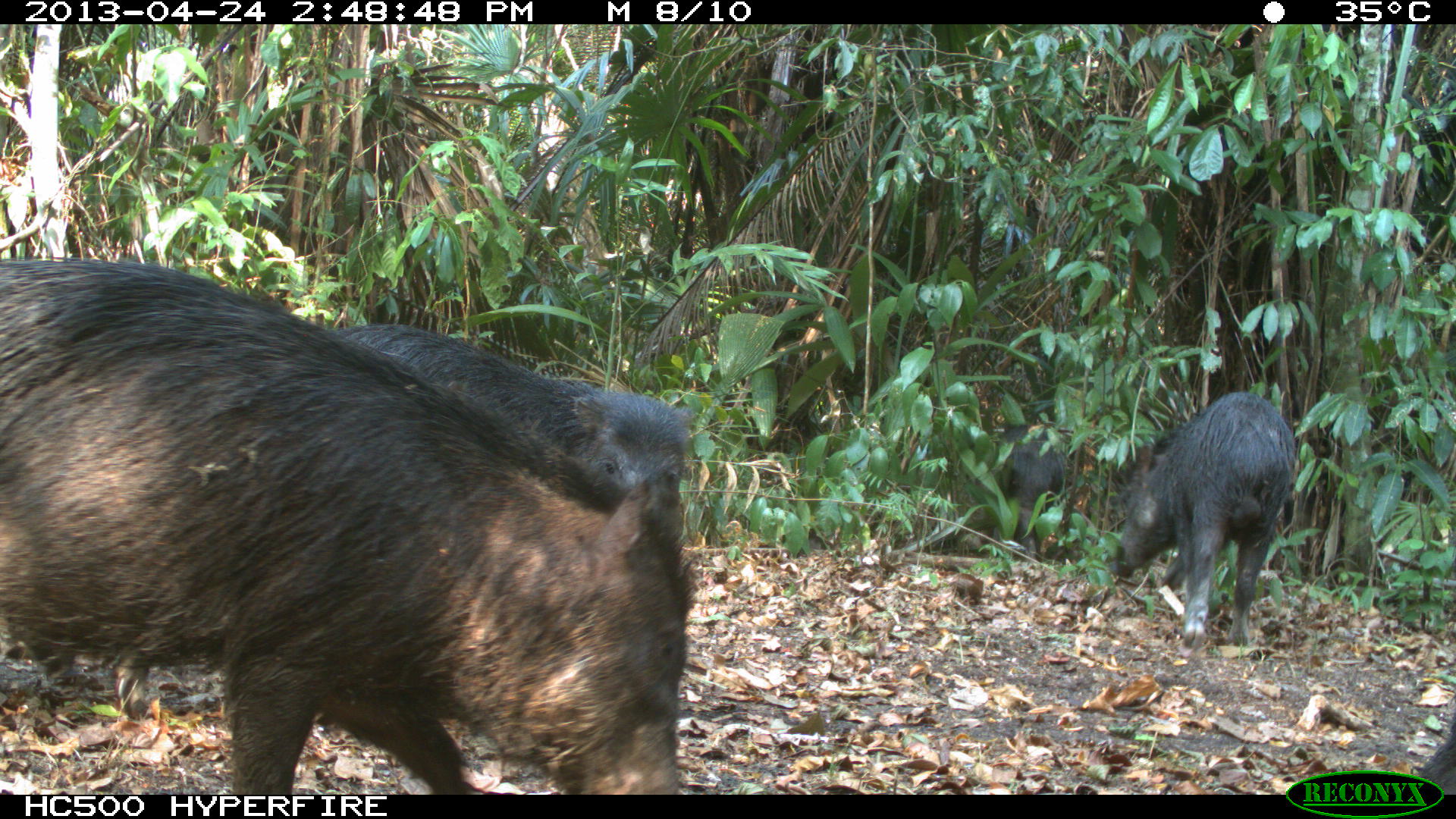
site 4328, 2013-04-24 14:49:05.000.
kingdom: Animalia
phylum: Chordata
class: Mammalia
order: Artiodactyla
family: Tayassuidae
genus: Tayassu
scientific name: Tayassu pecari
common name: white-lipped peccary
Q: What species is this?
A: Tayassu pecari (white-lipped peccary).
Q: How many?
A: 10.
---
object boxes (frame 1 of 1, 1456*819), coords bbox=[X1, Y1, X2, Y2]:
tayassu pecari: bbox=[0, 257, 693, 795]; bbox=[332, 323, 691, 617]; bbox=[1111, 388, 1295, 648]; bbox=[995, 427, 1067, 562]; bbox=[1415, 713, 1454, 776]